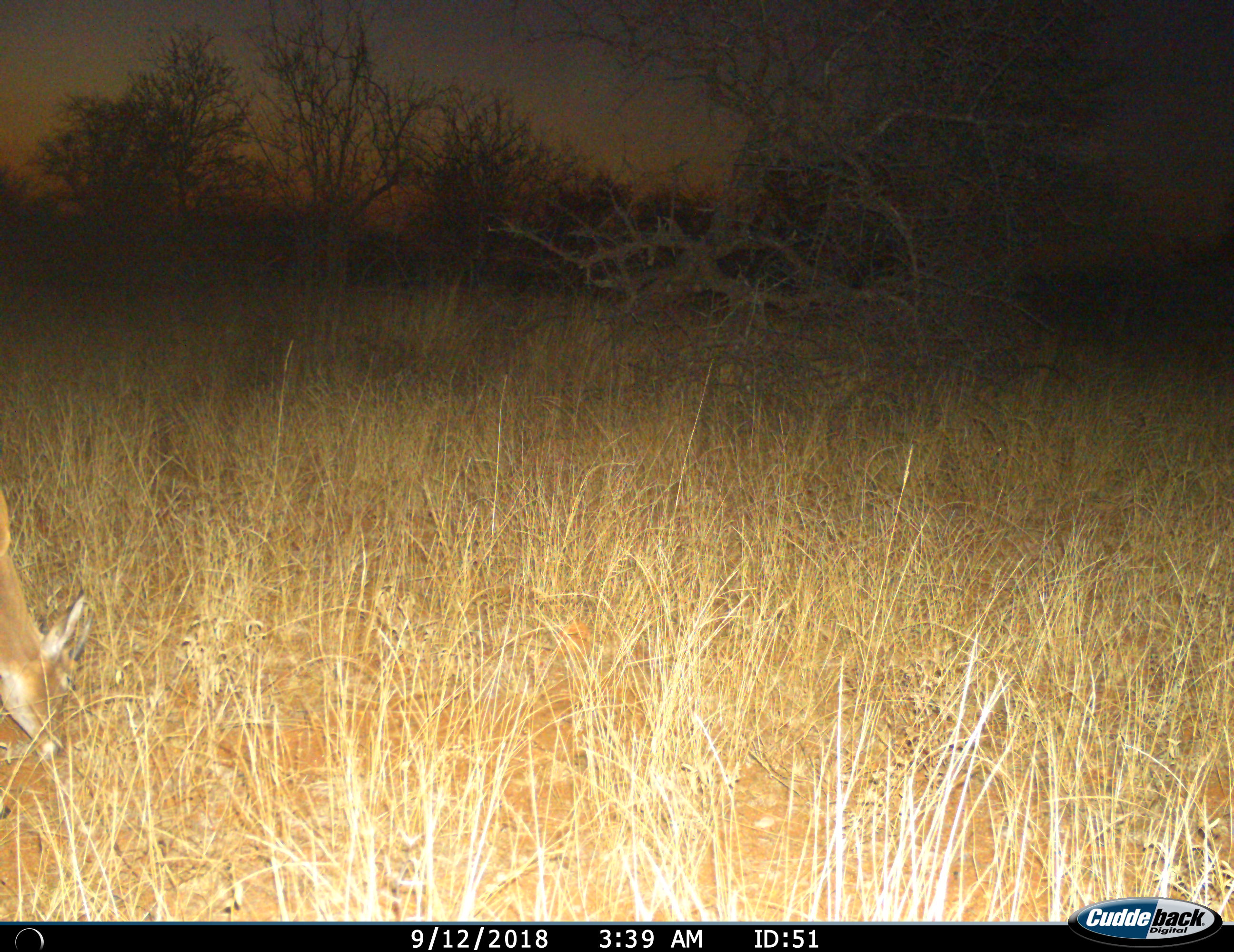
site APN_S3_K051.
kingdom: Animalia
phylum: Chordata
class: Mammalia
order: Artiodactyla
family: Bovidae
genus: Aepyceros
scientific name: Aepyceros melampus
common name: impala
Impala (Aepyceros melampus), count 1. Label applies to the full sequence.